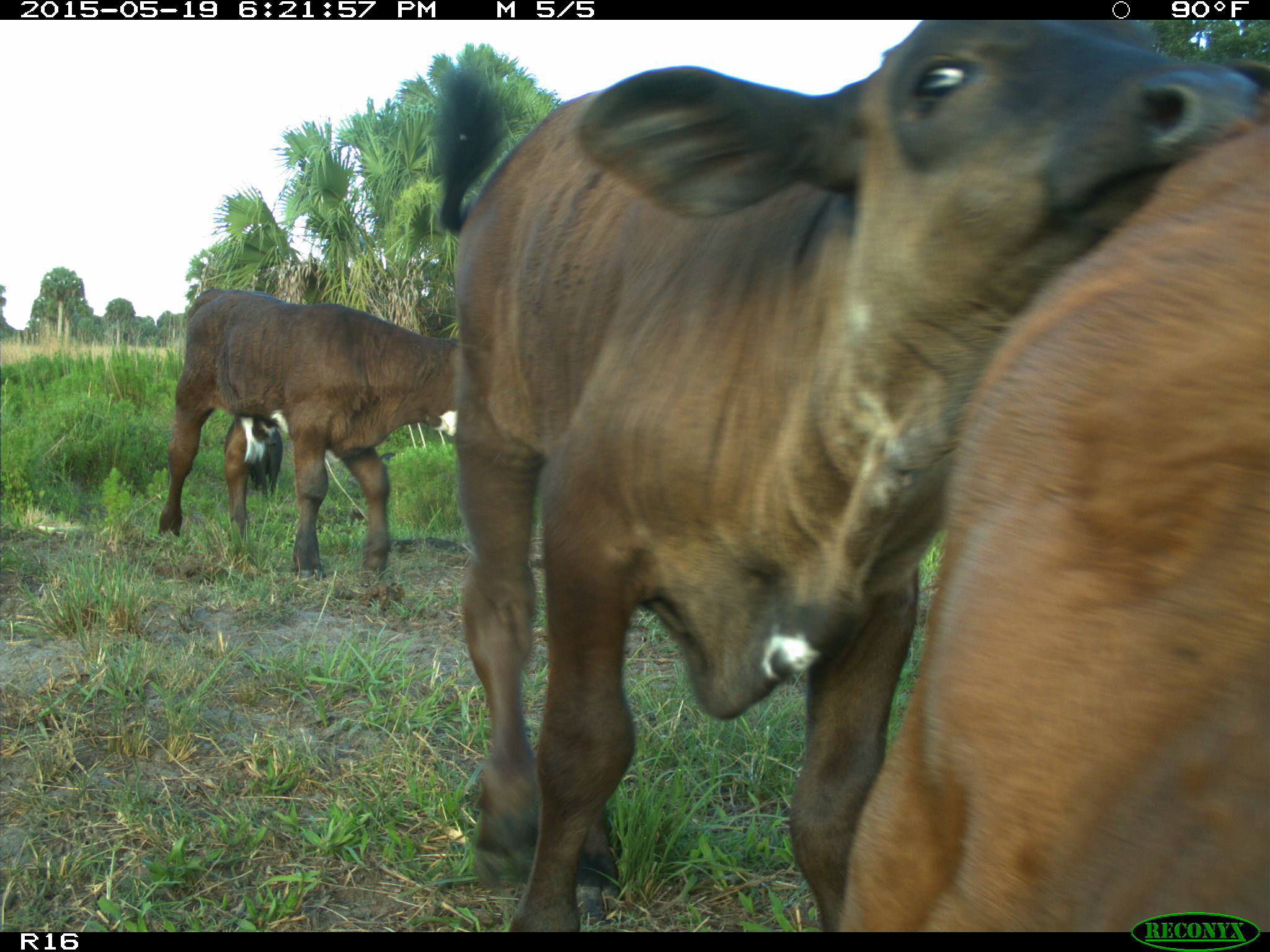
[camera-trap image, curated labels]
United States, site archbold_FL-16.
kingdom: Animalia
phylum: Chordata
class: Mammalia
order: Artiodactyla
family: Suidae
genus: Sus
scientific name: Sus scrofa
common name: wild boar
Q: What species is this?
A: Sus scrofa (wild boar).